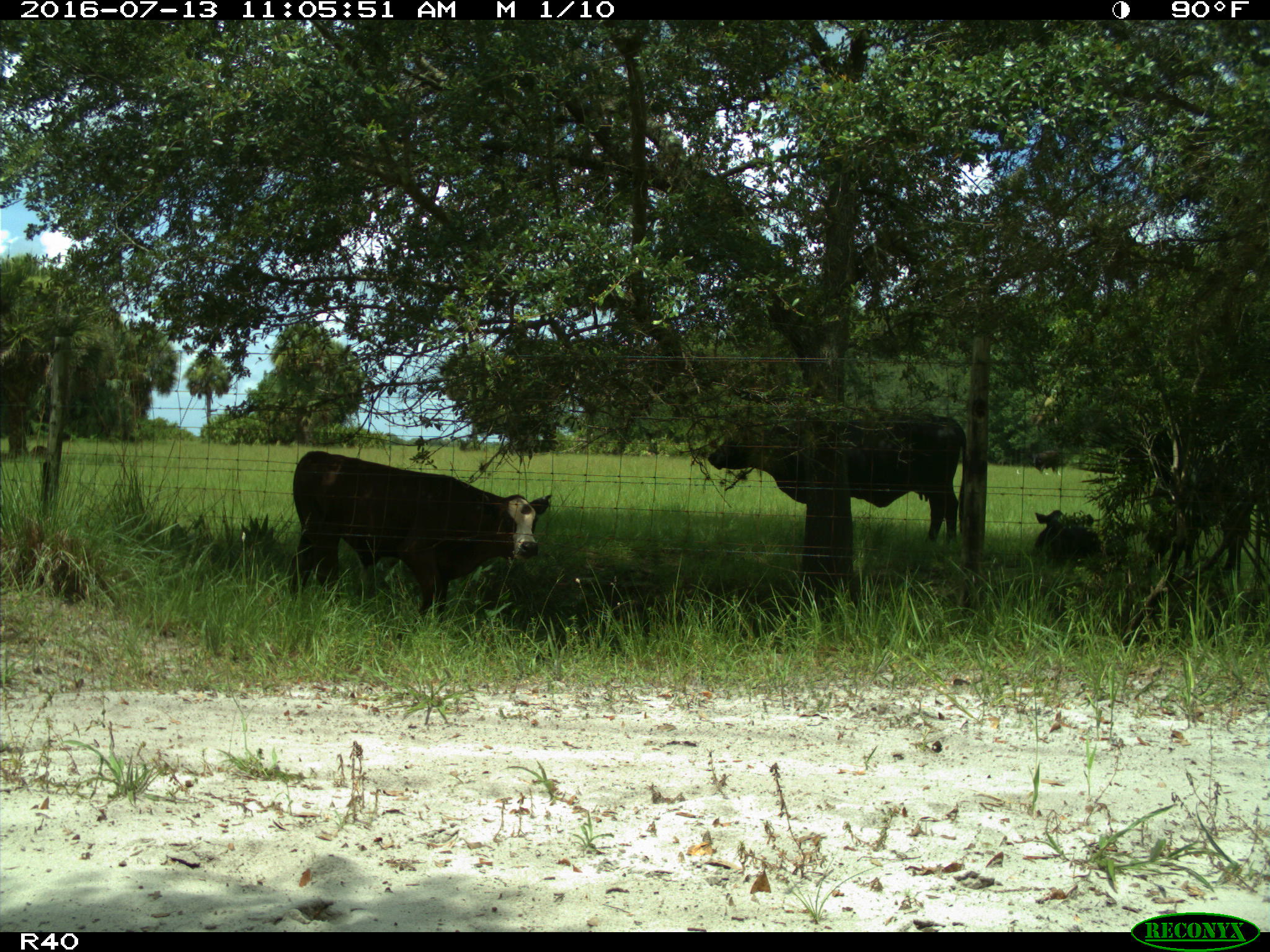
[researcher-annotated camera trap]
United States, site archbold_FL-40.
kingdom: Animalia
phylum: Chordata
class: Mammalia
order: Artiodactyla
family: Bovidae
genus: Bos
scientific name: Bos taurus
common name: domestic cow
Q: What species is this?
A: Bos taurus (domestic cow).